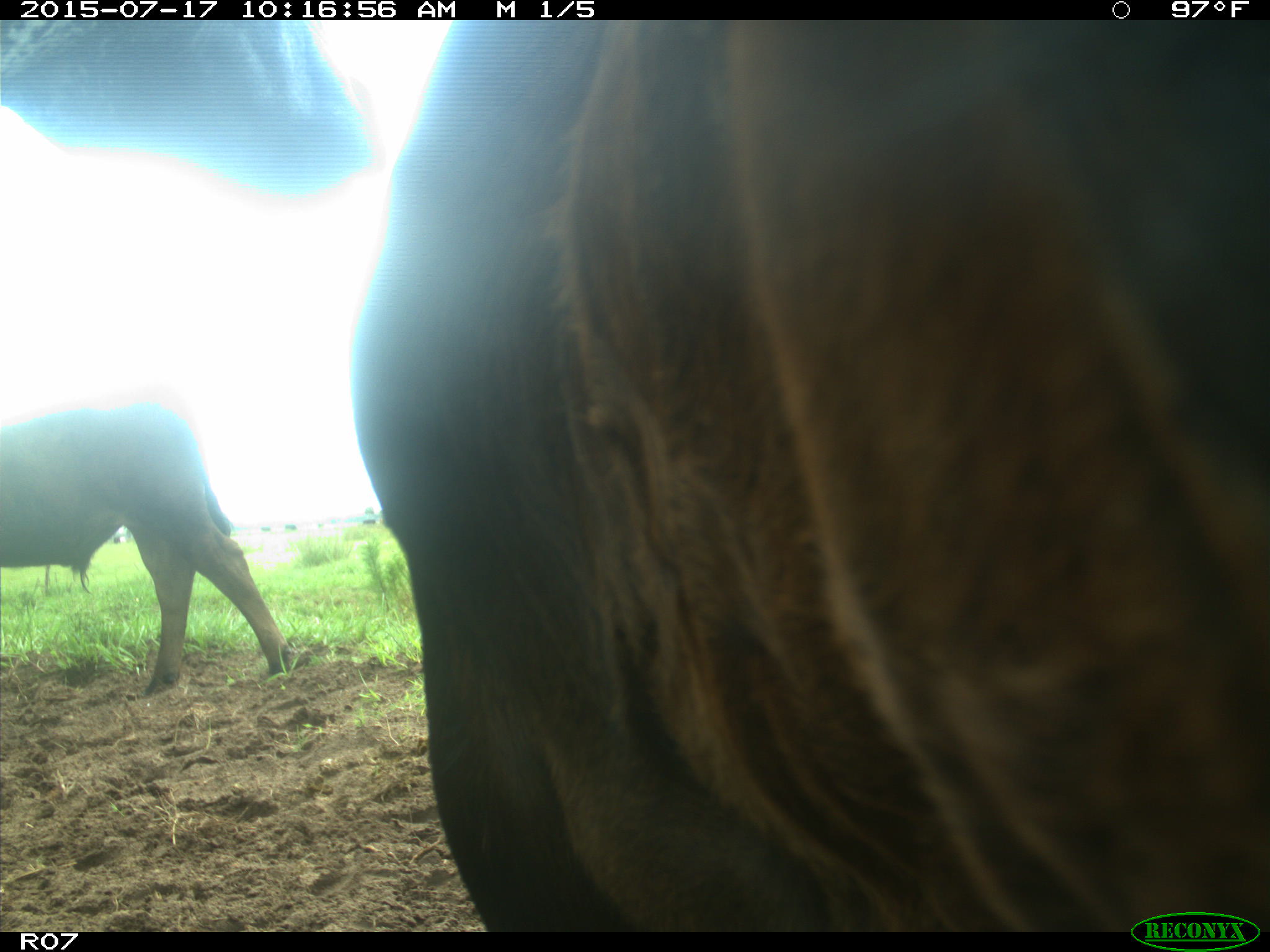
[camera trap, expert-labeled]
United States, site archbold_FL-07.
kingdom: Animalia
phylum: Chordata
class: Mammalia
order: Artiodactyla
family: Bovidae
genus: Bos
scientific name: Bos taurus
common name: domestic cow